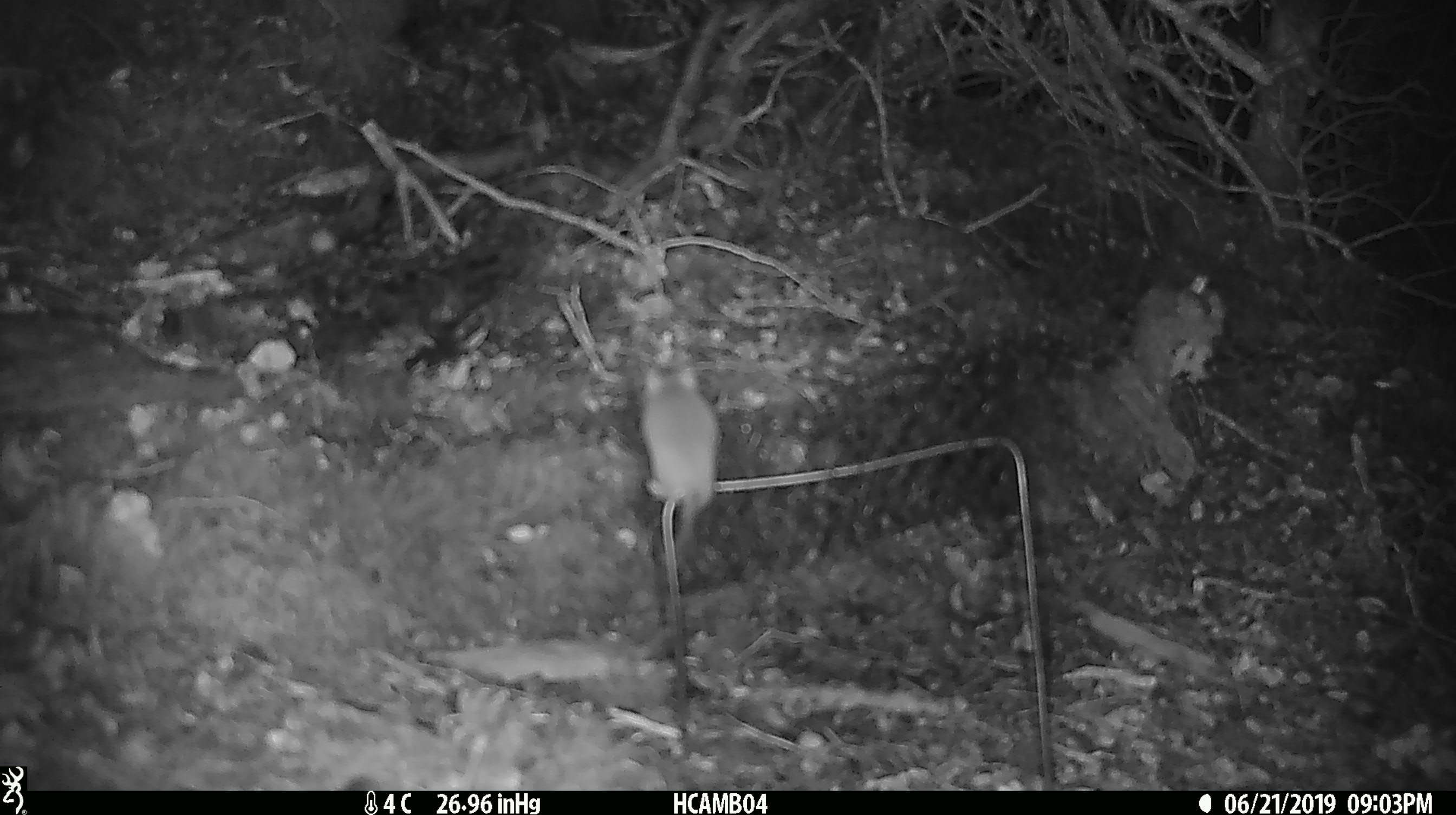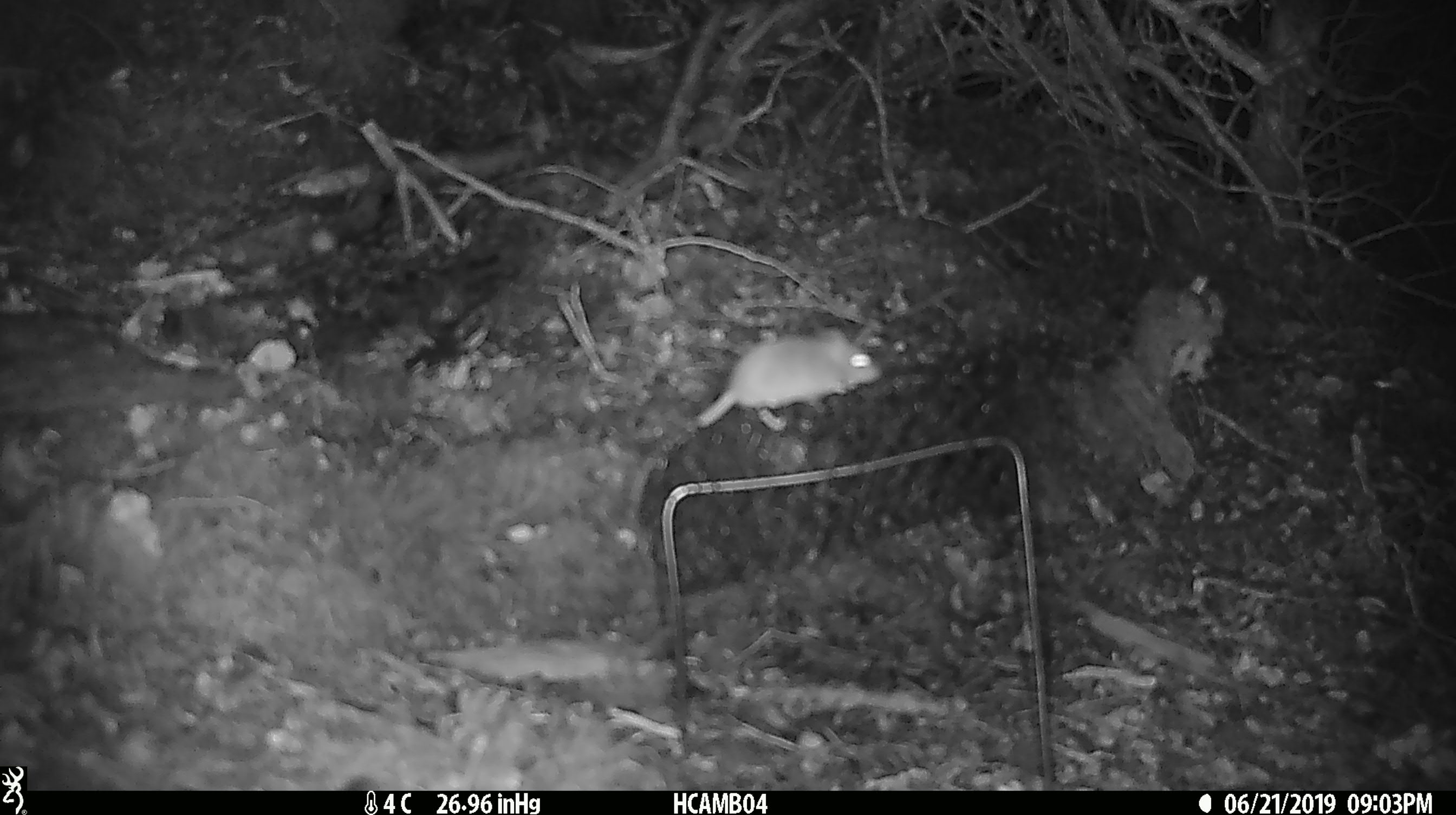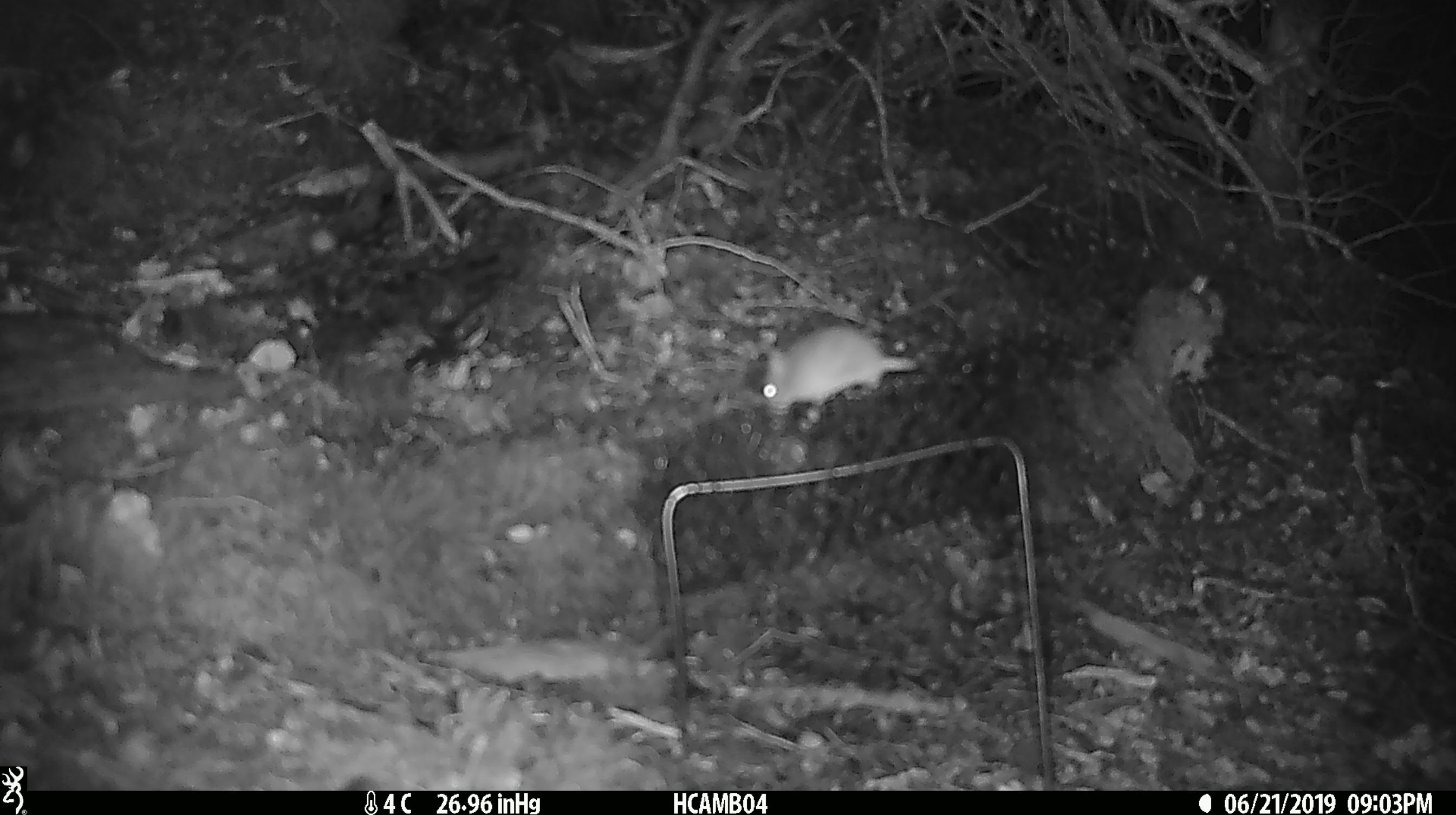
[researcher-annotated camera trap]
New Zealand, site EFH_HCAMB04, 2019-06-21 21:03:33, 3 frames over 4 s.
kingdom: Animalia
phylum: Chordata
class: Mammalia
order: Rodentia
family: Muridae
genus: Mus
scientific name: Mus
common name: mouse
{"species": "mouse (Mus)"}